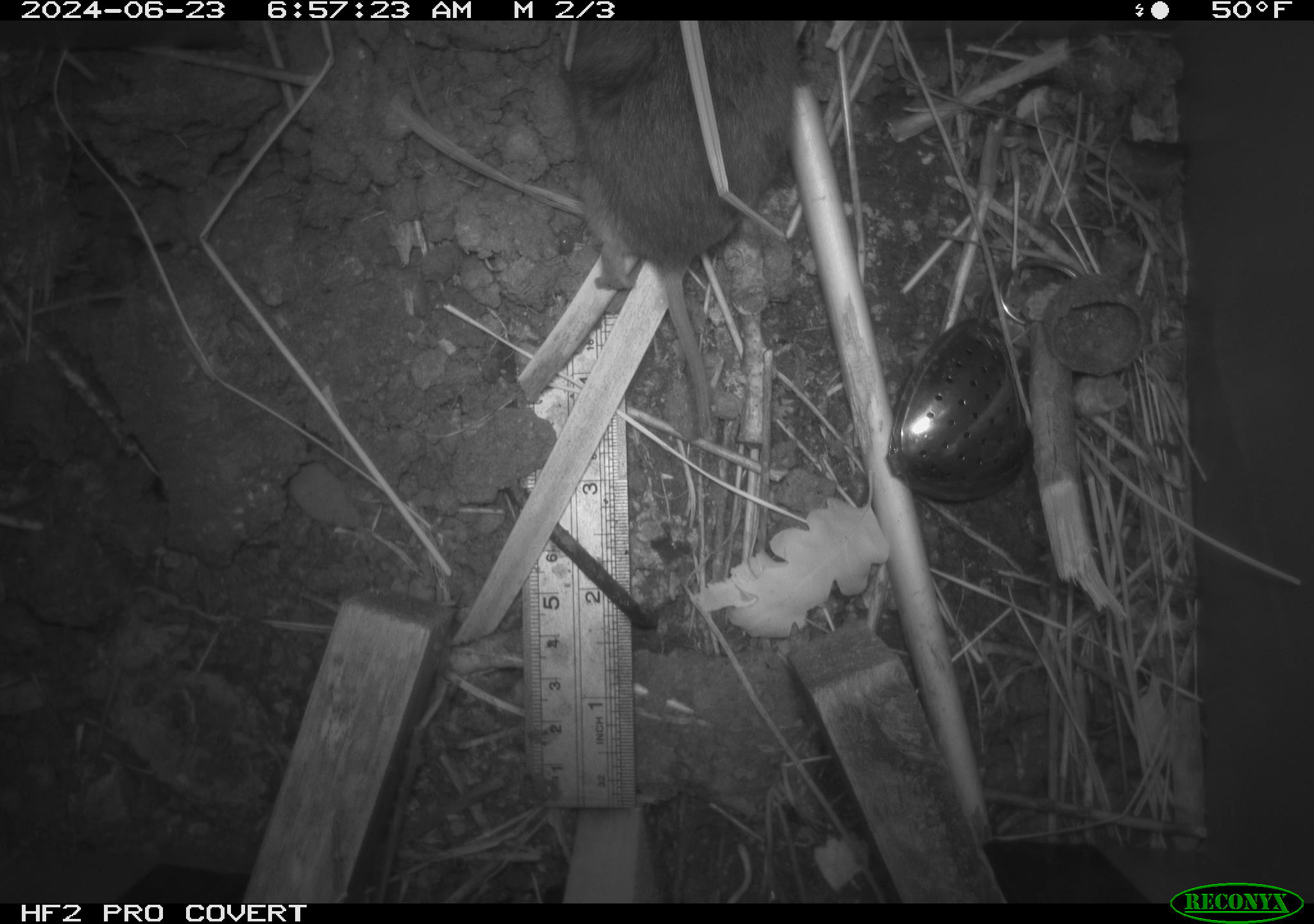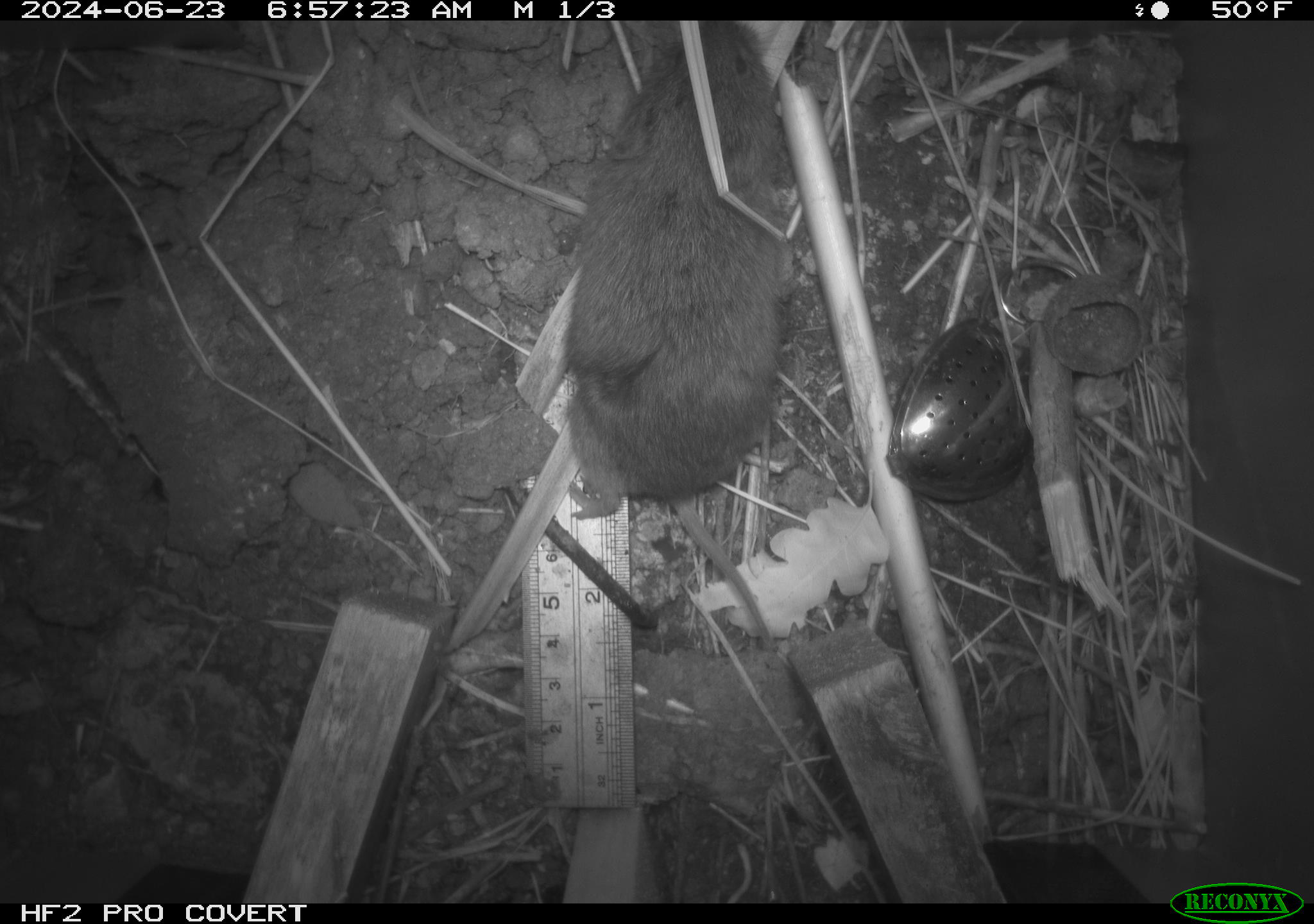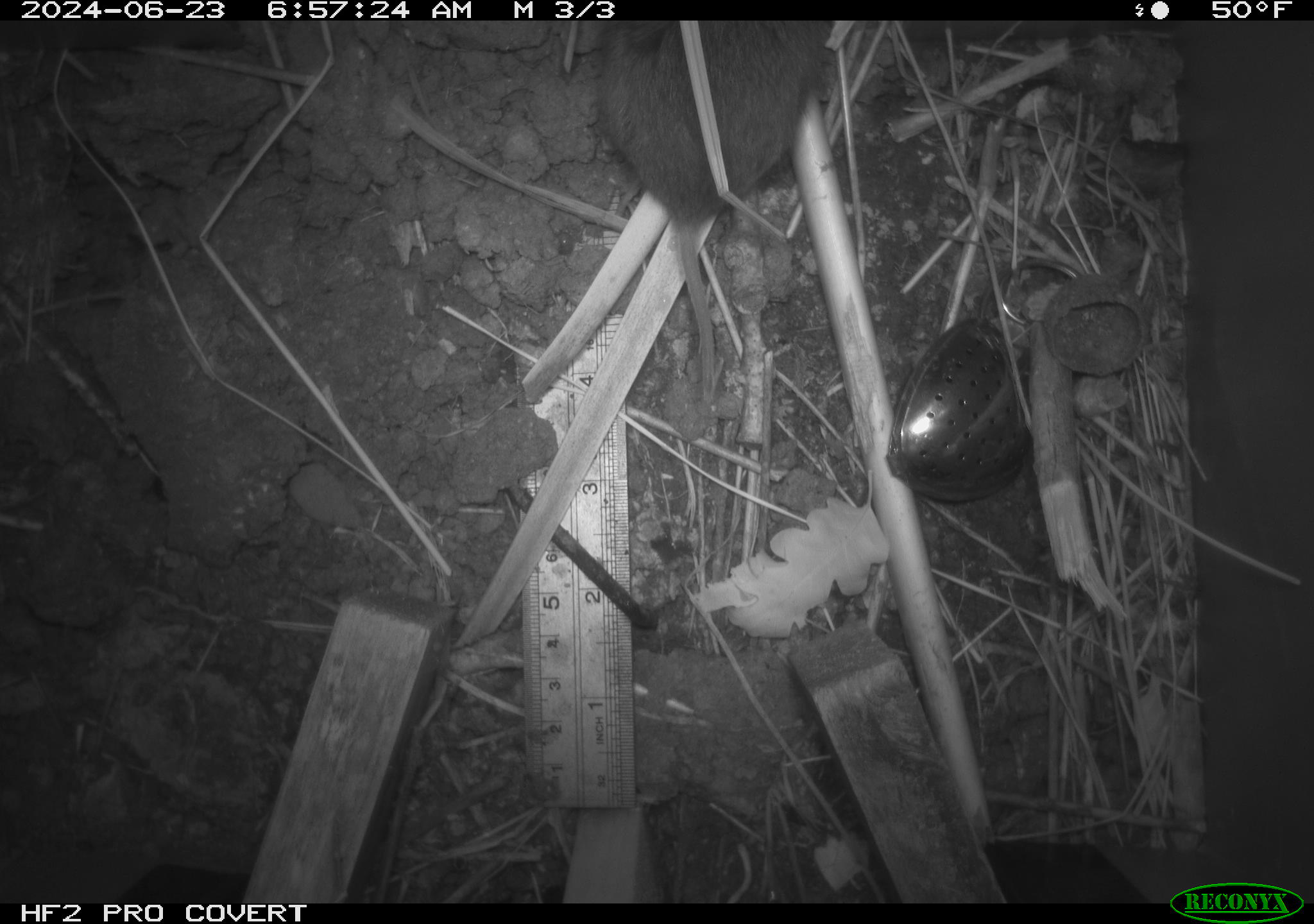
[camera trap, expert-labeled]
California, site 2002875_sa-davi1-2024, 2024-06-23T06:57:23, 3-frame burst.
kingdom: Animalia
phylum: Chordata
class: Mammalia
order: Rodentia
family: Cricetidae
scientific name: Arvicolinae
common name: voles, lemmings, and muskrats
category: arvicolinae subfamily